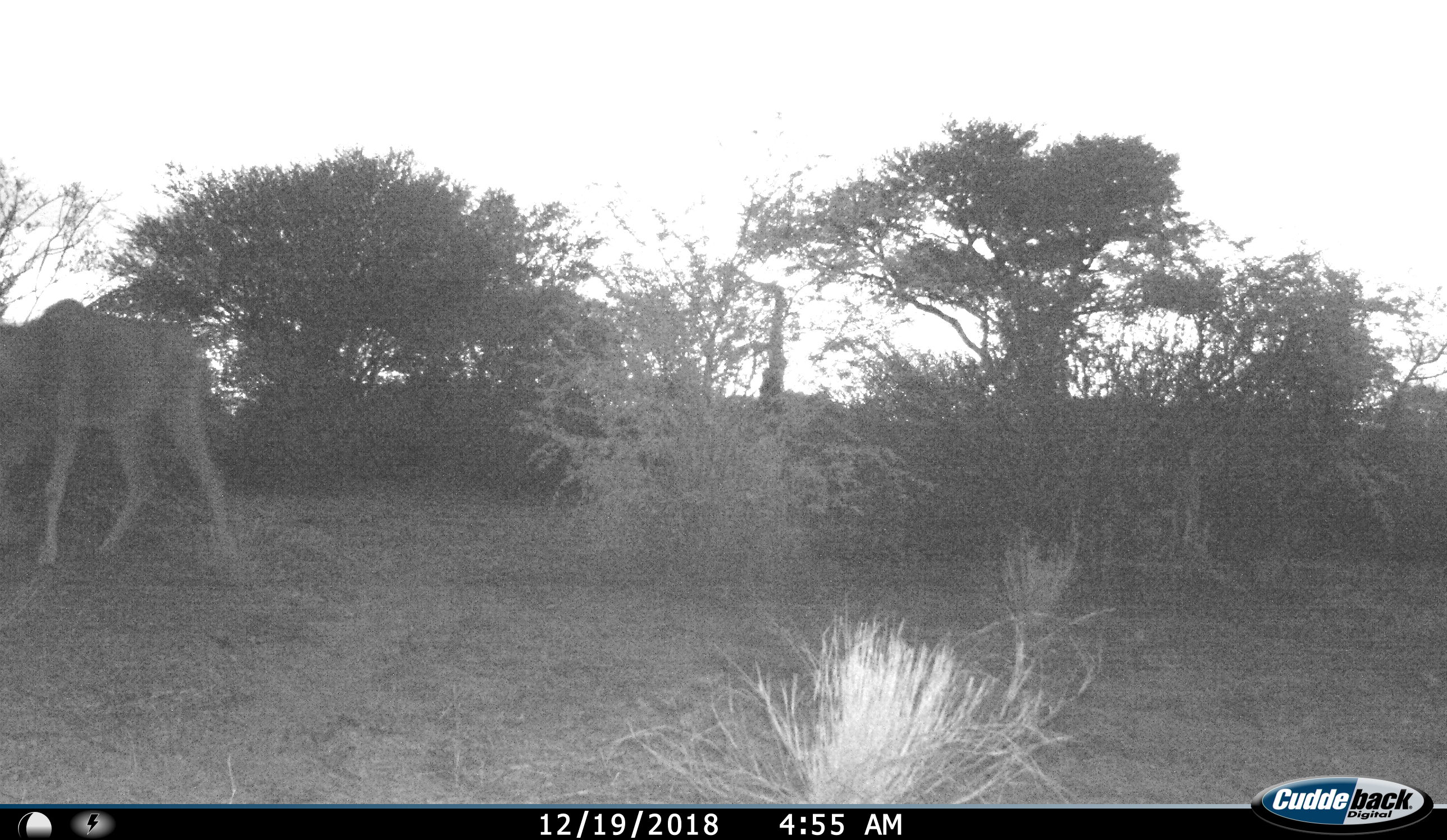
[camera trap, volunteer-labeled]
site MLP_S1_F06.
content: unidentified animal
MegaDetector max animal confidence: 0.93